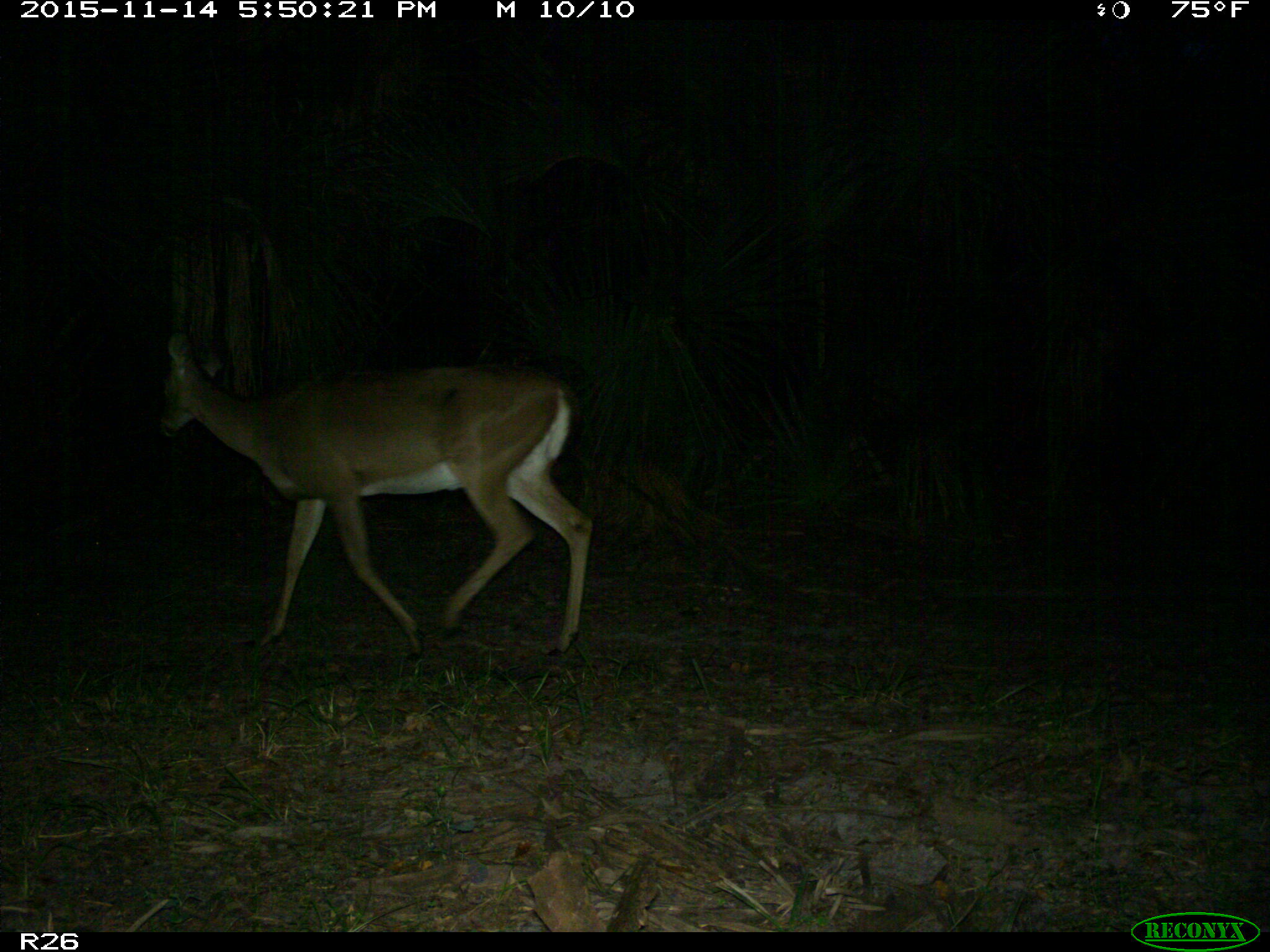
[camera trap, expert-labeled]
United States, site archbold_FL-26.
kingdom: Animalia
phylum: Chordata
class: Mammalia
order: Artiodactyla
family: Cervidae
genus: Odocoileus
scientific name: Odocoileus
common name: deer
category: unidentified deer